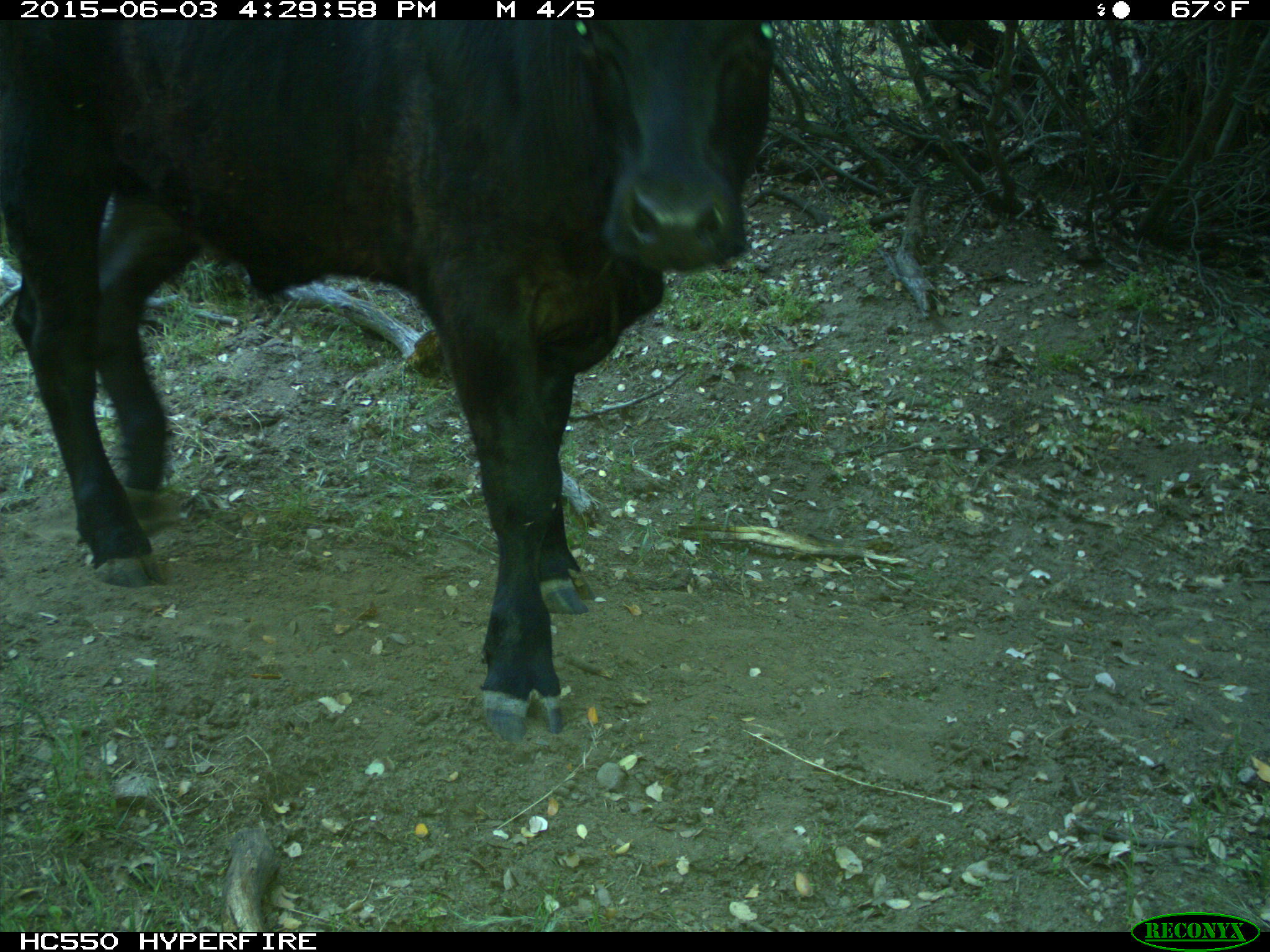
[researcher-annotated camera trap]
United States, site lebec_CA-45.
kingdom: Animalia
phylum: Chordata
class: Mammalia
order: Artiodactyla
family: Bovidae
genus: Bos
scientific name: Bos taurus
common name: domestic cow